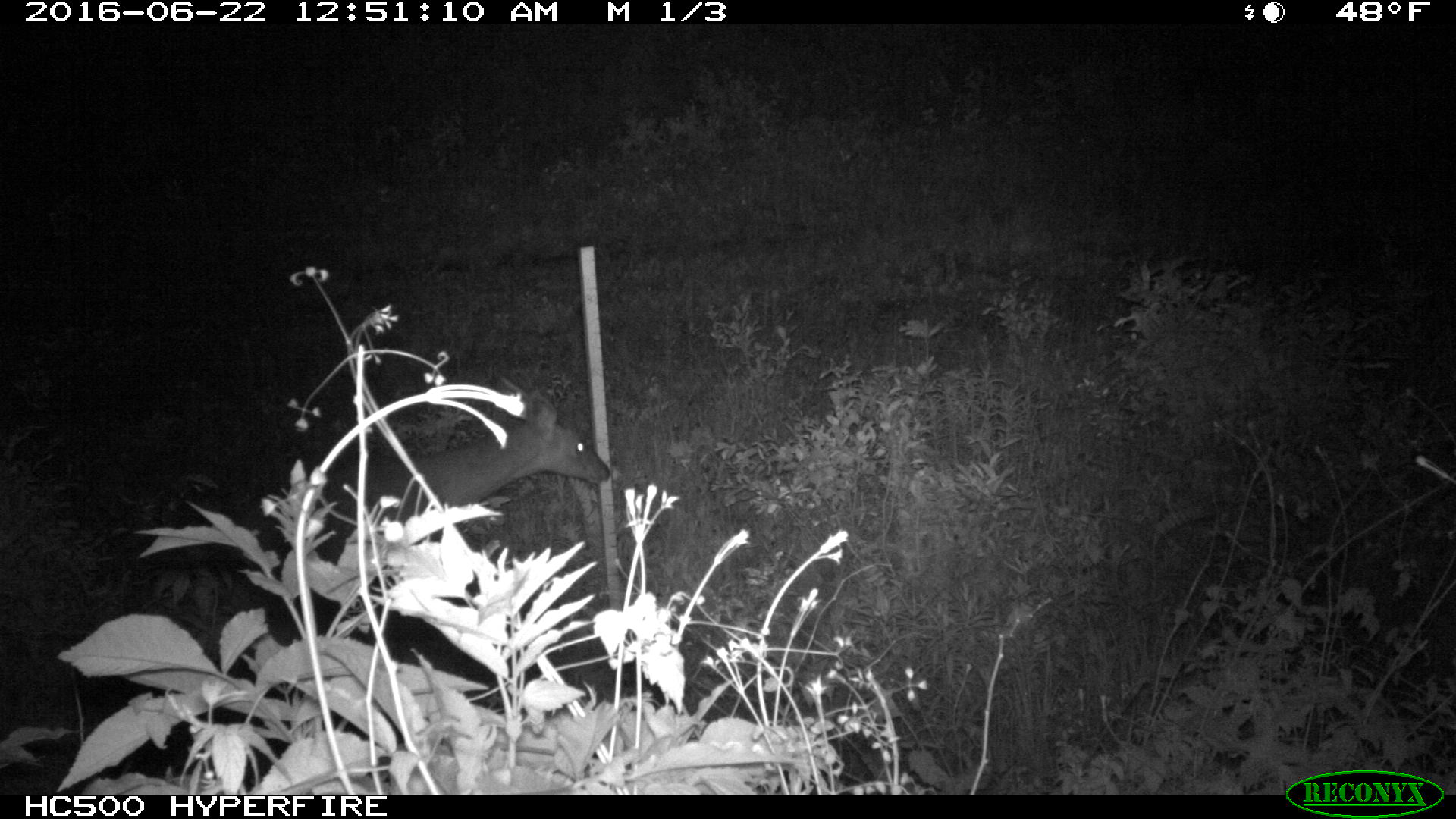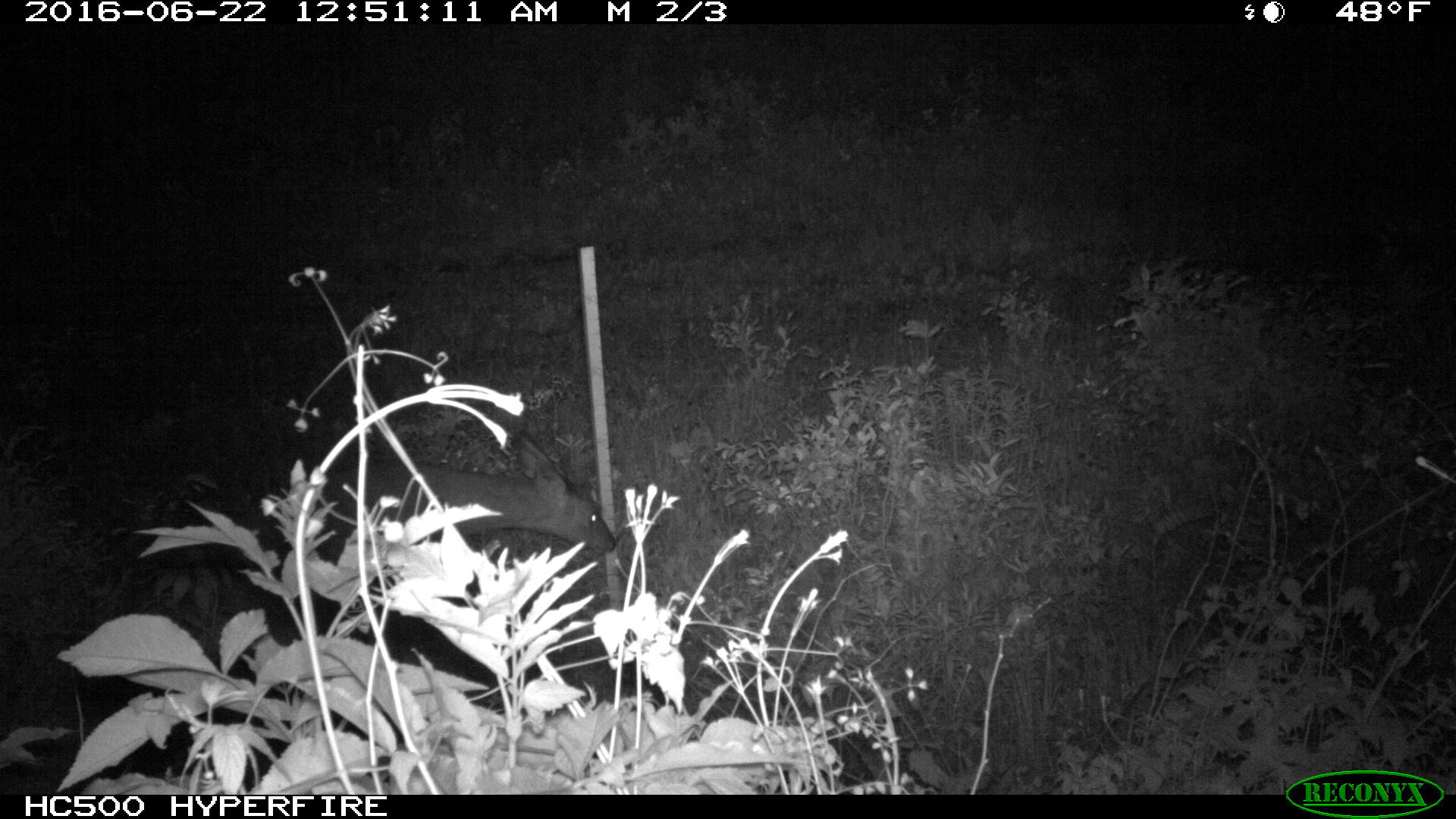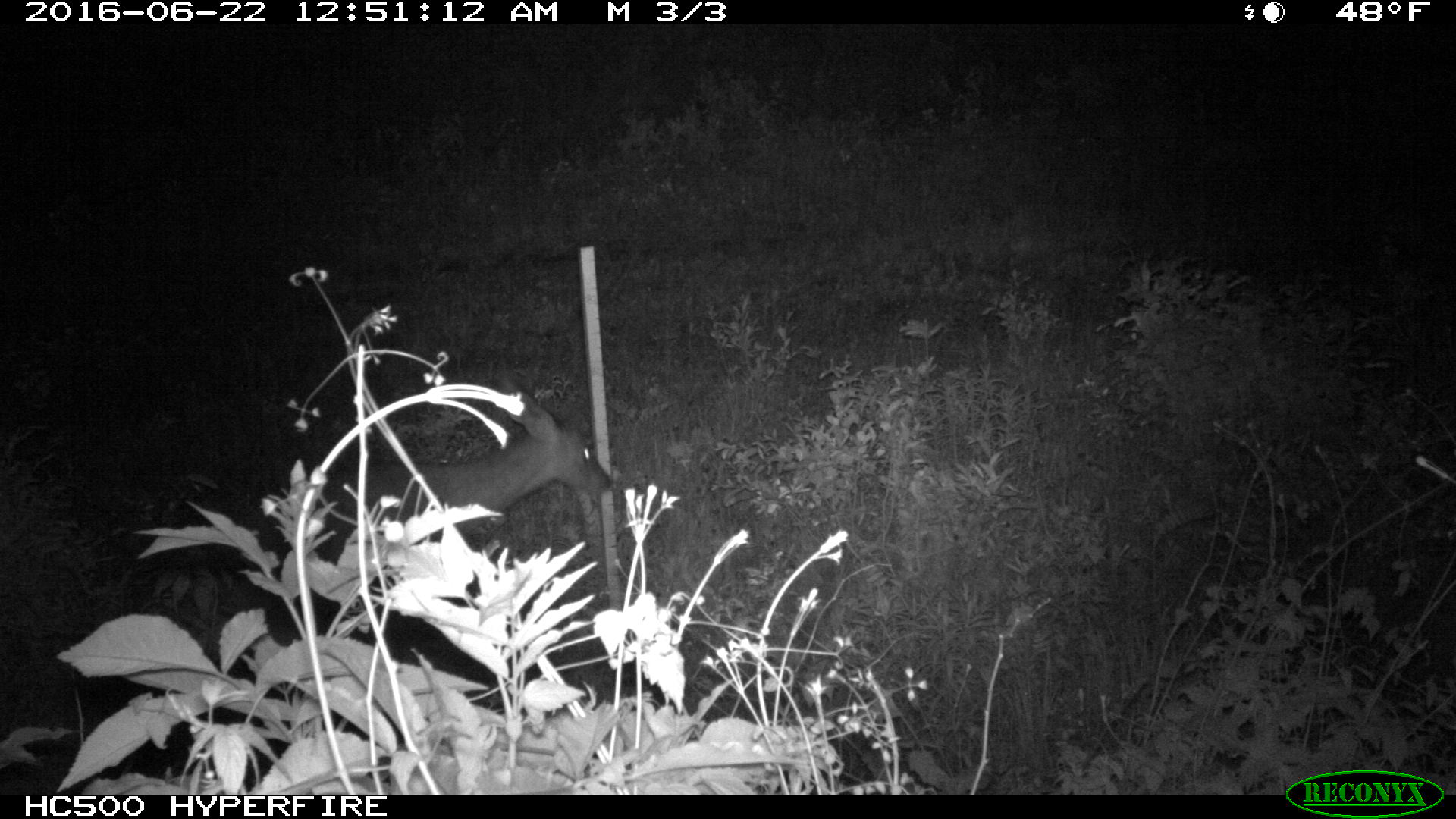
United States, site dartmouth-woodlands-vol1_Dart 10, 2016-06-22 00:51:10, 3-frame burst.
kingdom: Animalia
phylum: Chordata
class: Mammalia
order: Artiodactyla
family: Cervidae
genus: Odocoileus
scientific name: Odocoileus virginianus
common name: white-tailed deer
White-tailed deer (Odocoileus virginianus).